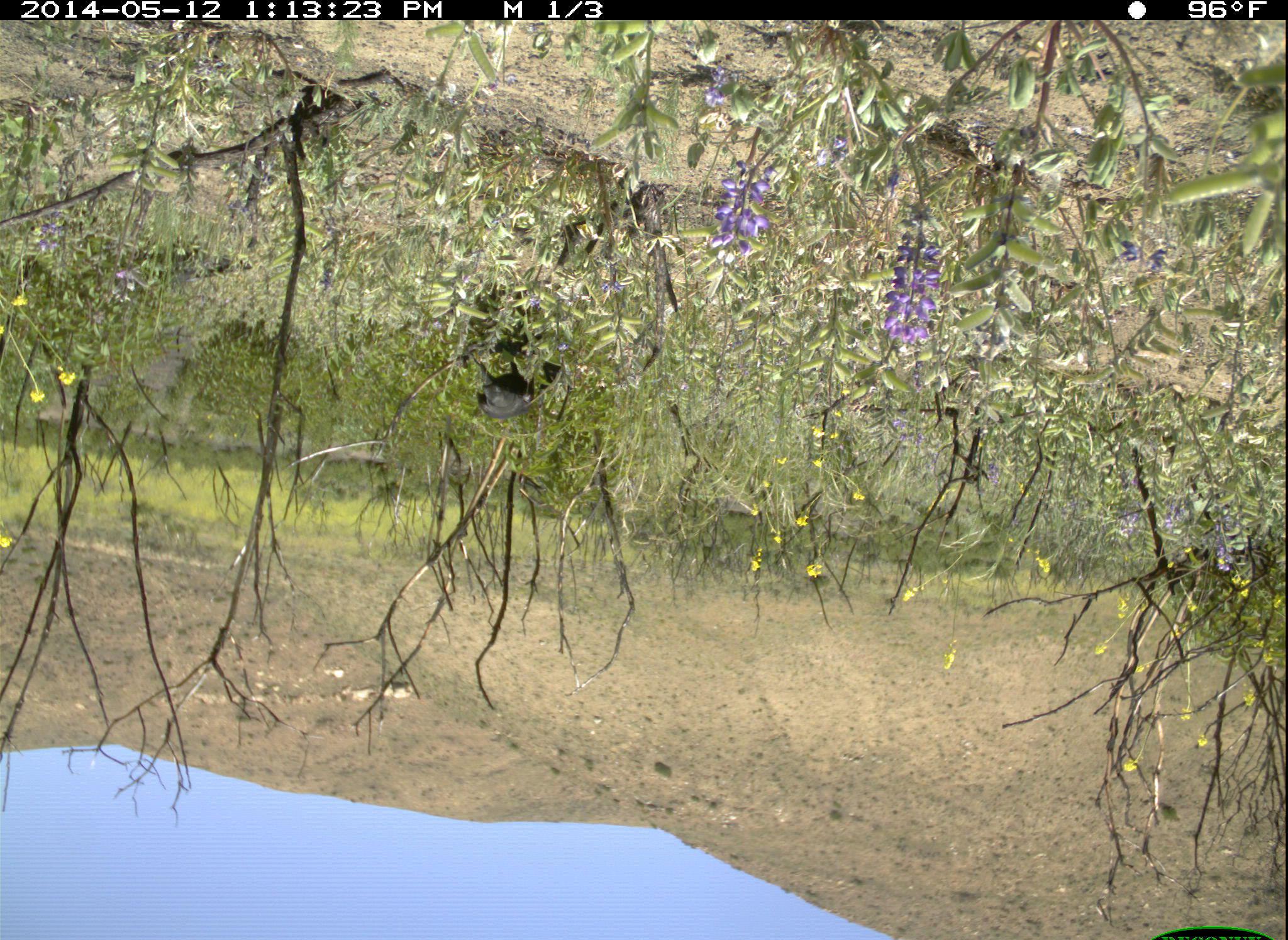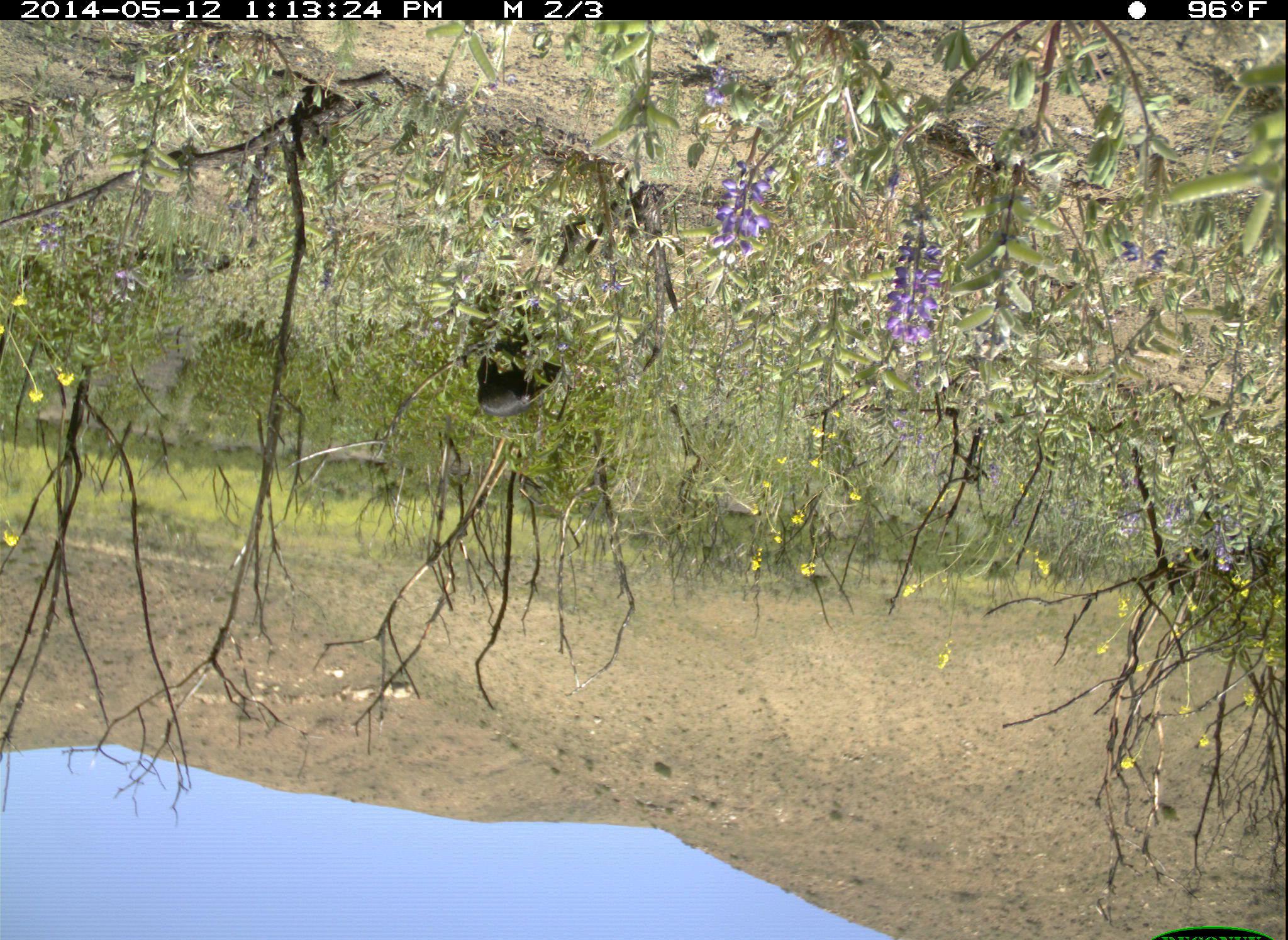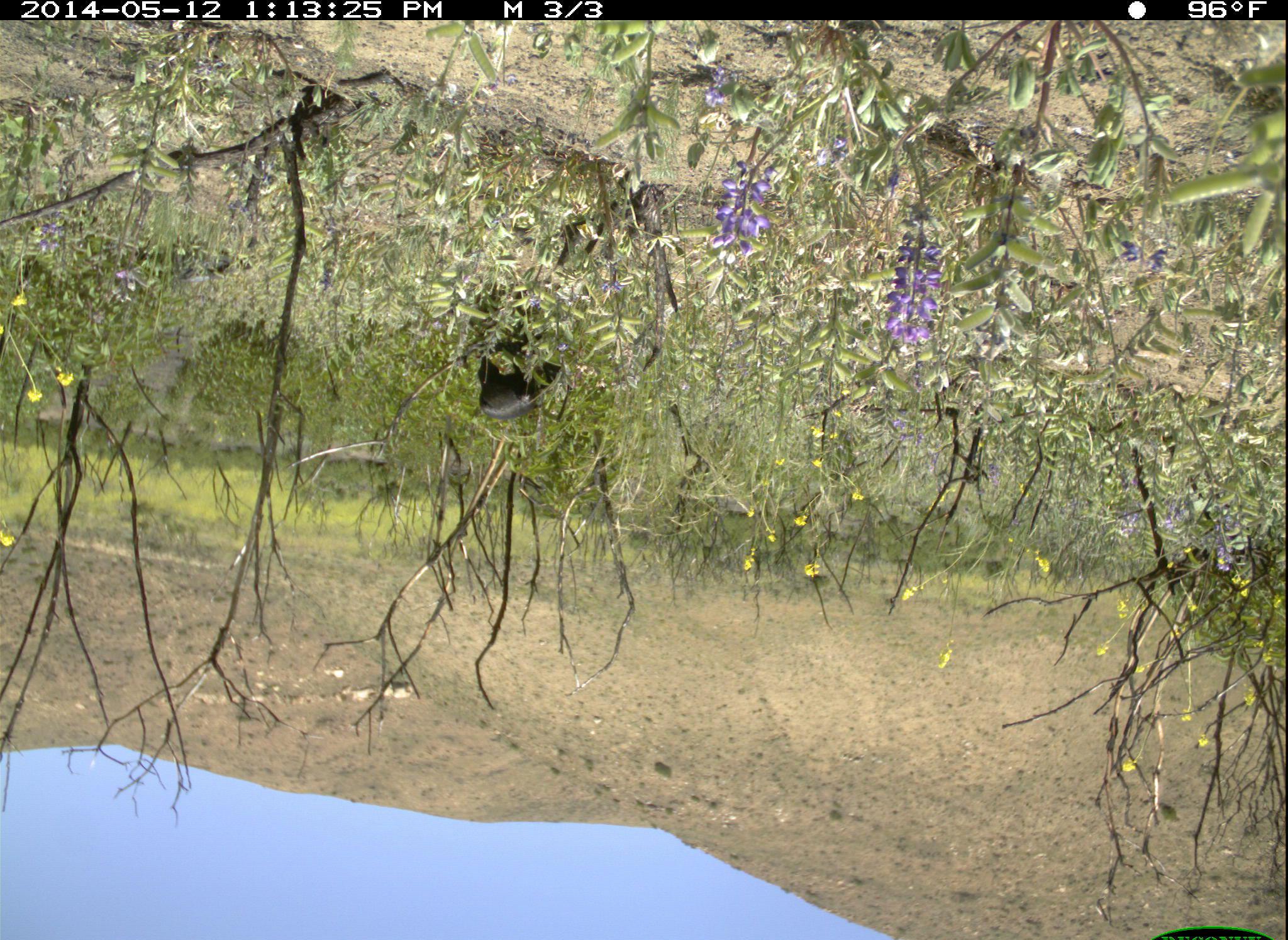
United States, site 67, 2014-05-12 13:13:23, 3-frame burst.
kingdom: Animalia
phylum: Chordata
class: Aves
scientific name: Aves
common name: bird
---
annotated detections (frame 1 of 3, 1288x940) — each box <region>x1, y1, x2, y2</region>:
bird: <region>476, 359, 560, 419</region>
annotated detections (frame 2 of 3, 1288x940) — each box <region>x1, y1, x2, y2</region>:
bird: <region>475, 334, 564, 417</region>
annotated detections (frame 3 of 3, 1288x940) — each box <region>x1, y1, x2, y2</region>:
bird: <region>478, 341, 561, 419</region>